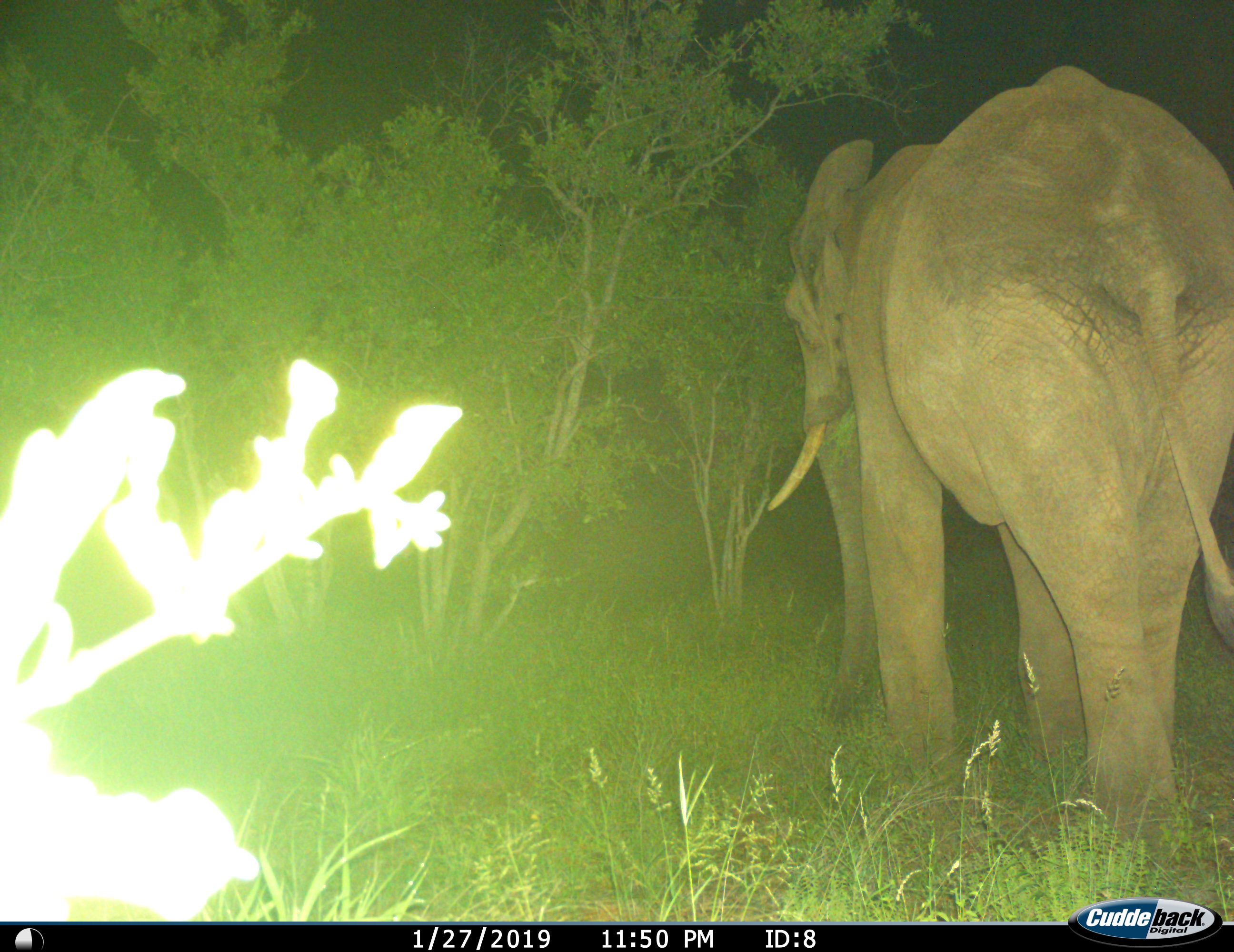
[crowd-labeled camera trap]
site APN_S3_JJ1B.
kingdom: Animalia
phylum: Chordata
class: Mammalia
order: Proboscidea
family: Elephantidae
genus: Loxodonta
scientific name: Loxodonta africana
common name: african bush elephant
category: elephant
Elephant (african bush elephant) (Loxodonta africana), count 1. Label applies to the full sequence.